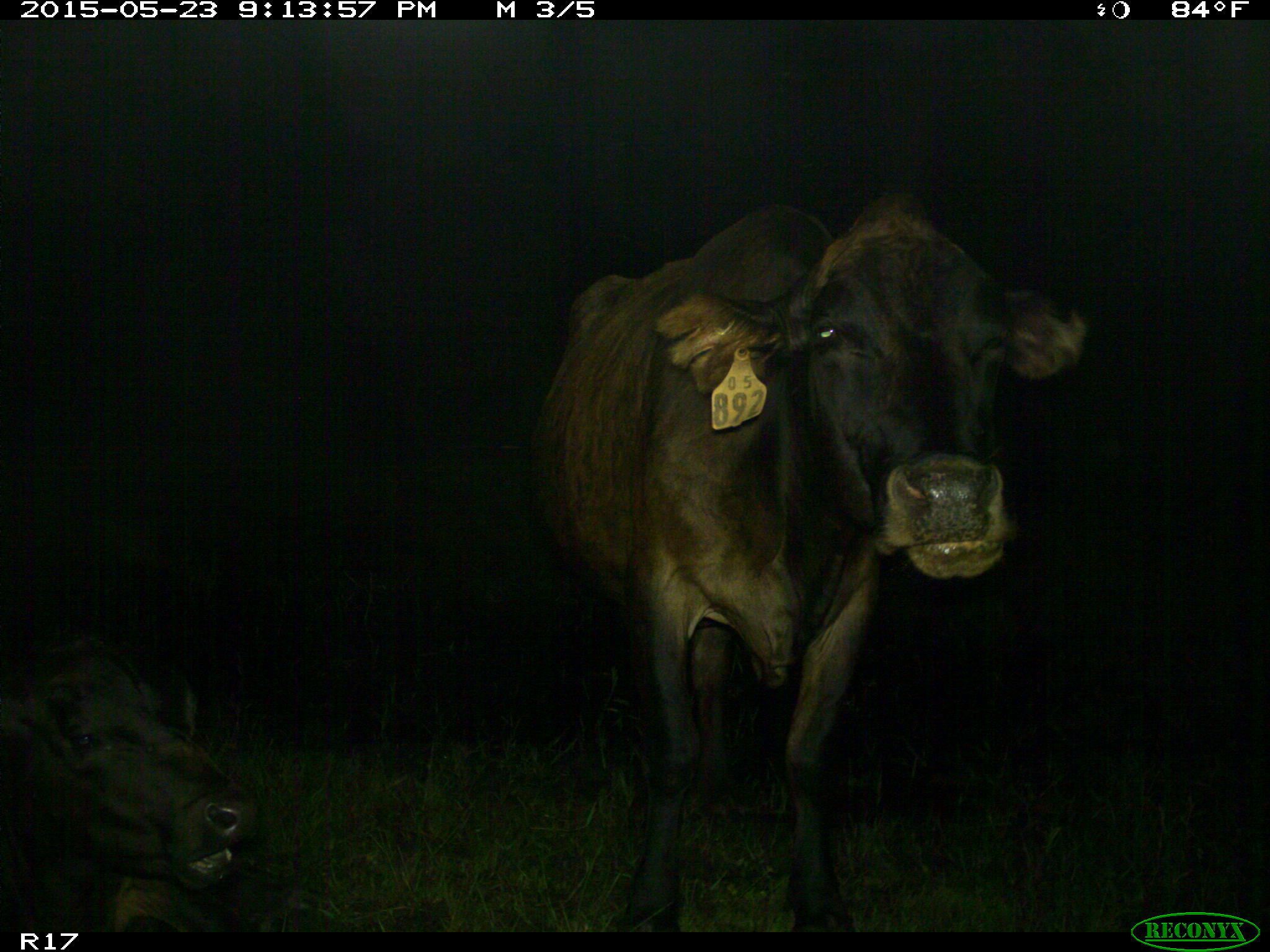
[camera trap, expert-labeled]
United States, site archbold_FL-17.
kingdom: Animalia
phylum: Chordata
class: Mammalia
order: Artiodactyla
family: Bovidae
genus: Bos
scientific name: Bos taurus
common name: domestic cow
Bos taurus (domestic cow).